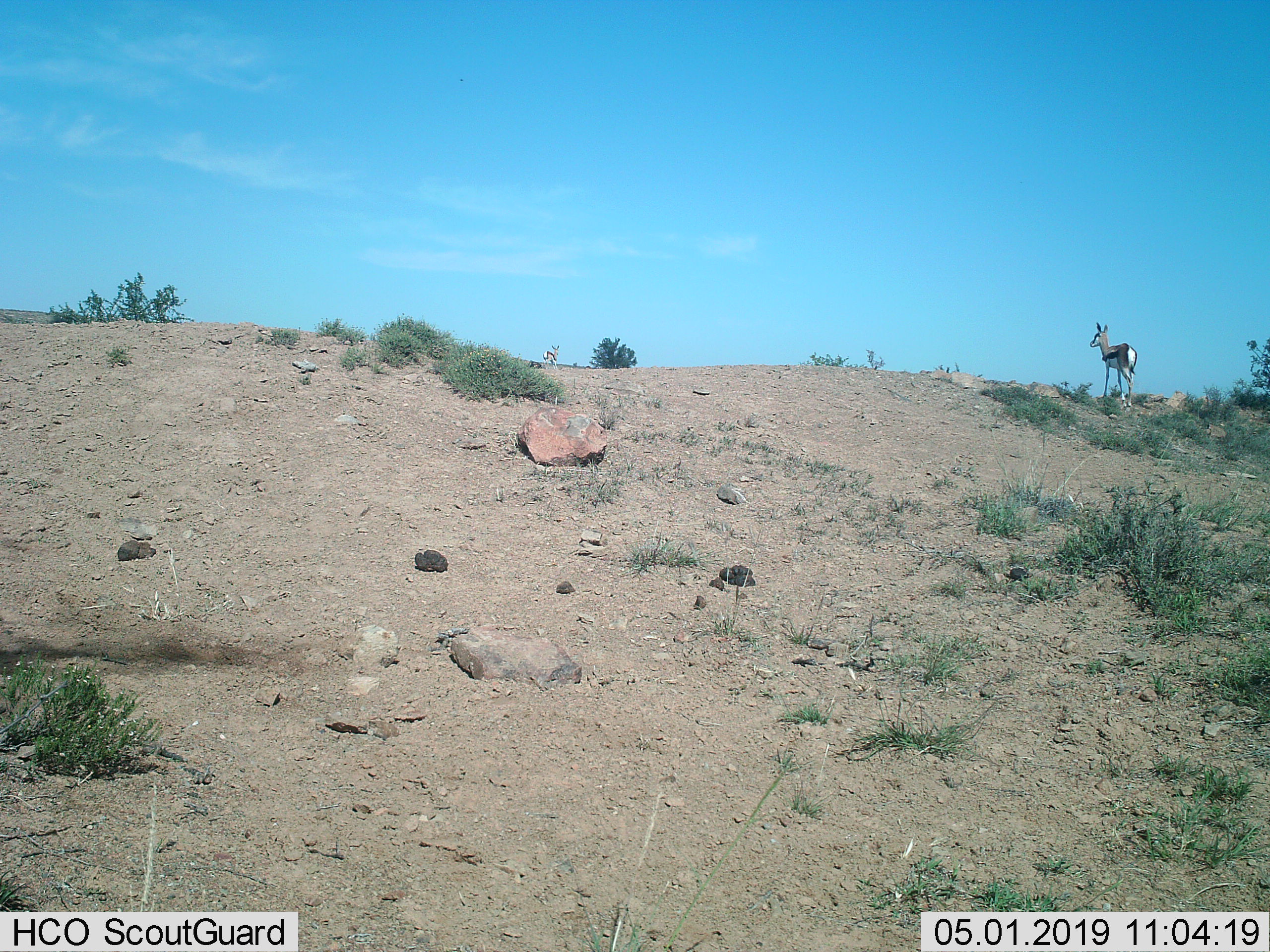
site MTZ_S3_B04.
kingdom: Animalia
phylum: Chordata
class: Mammalia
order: Artiodactyla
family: Bovidae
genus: Antidorcas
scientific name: Antidorcas marsupialis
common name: springbok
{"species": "springbok (Antidorcas marsupialis)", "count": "2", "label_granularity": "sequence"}